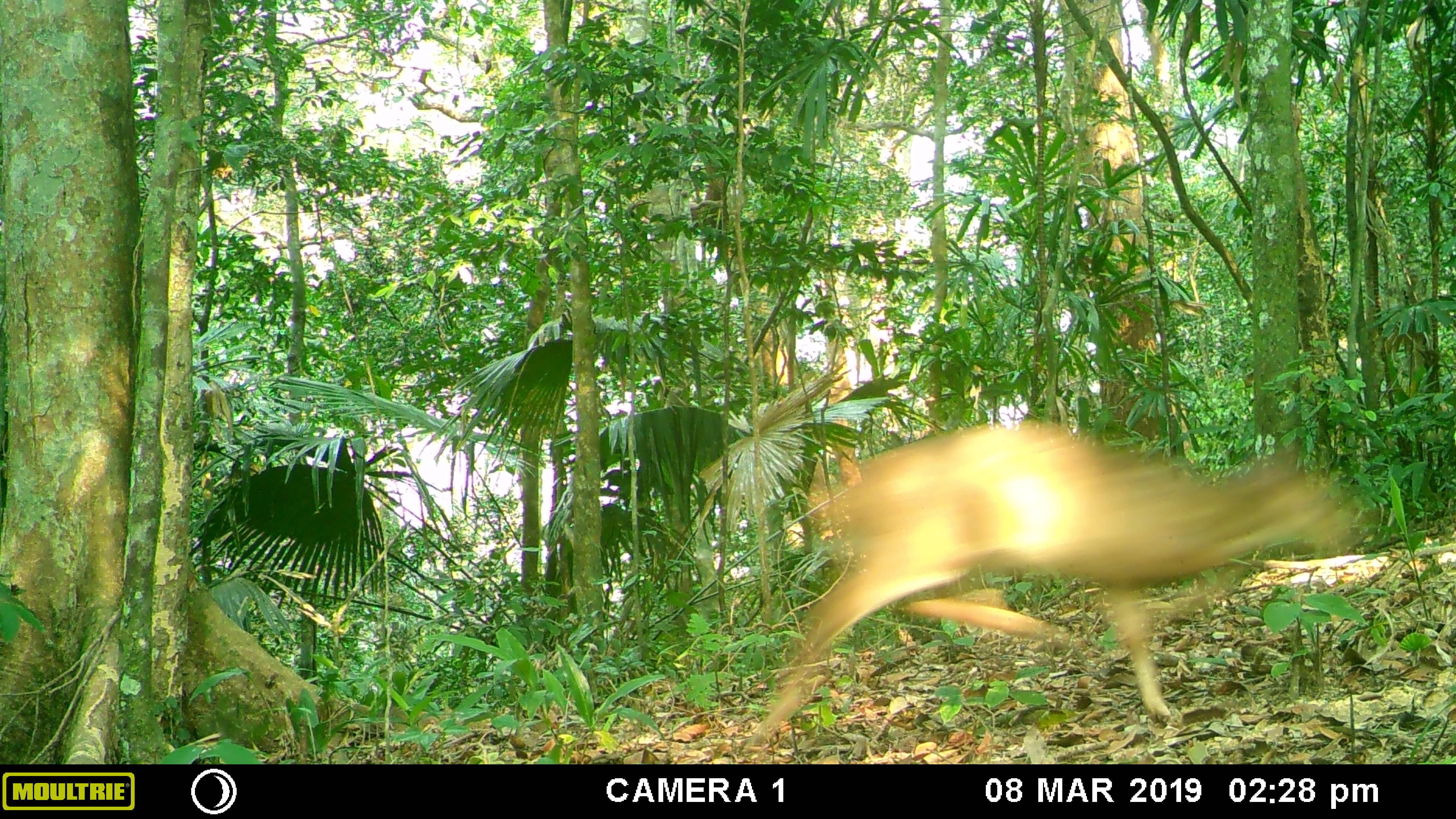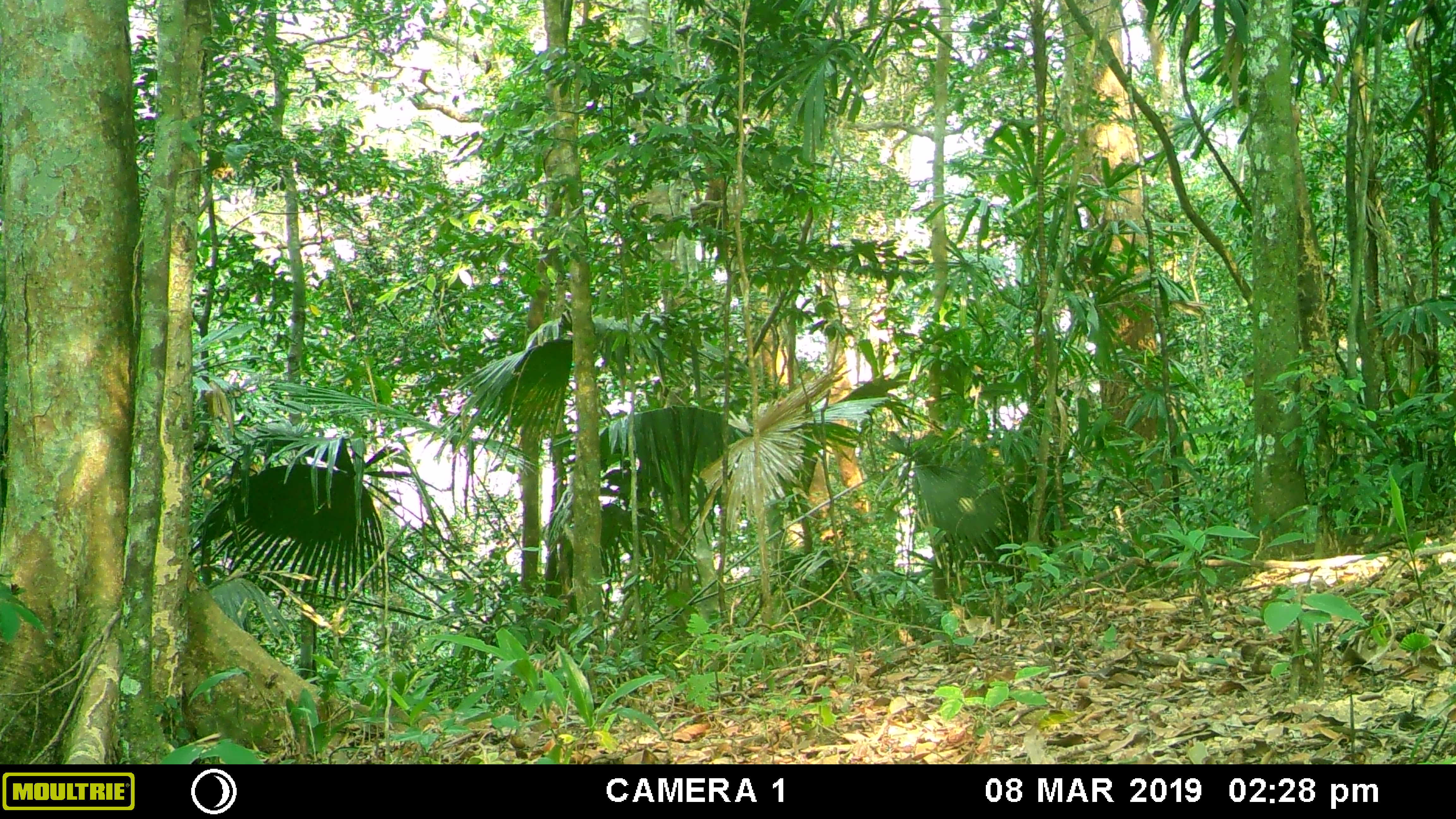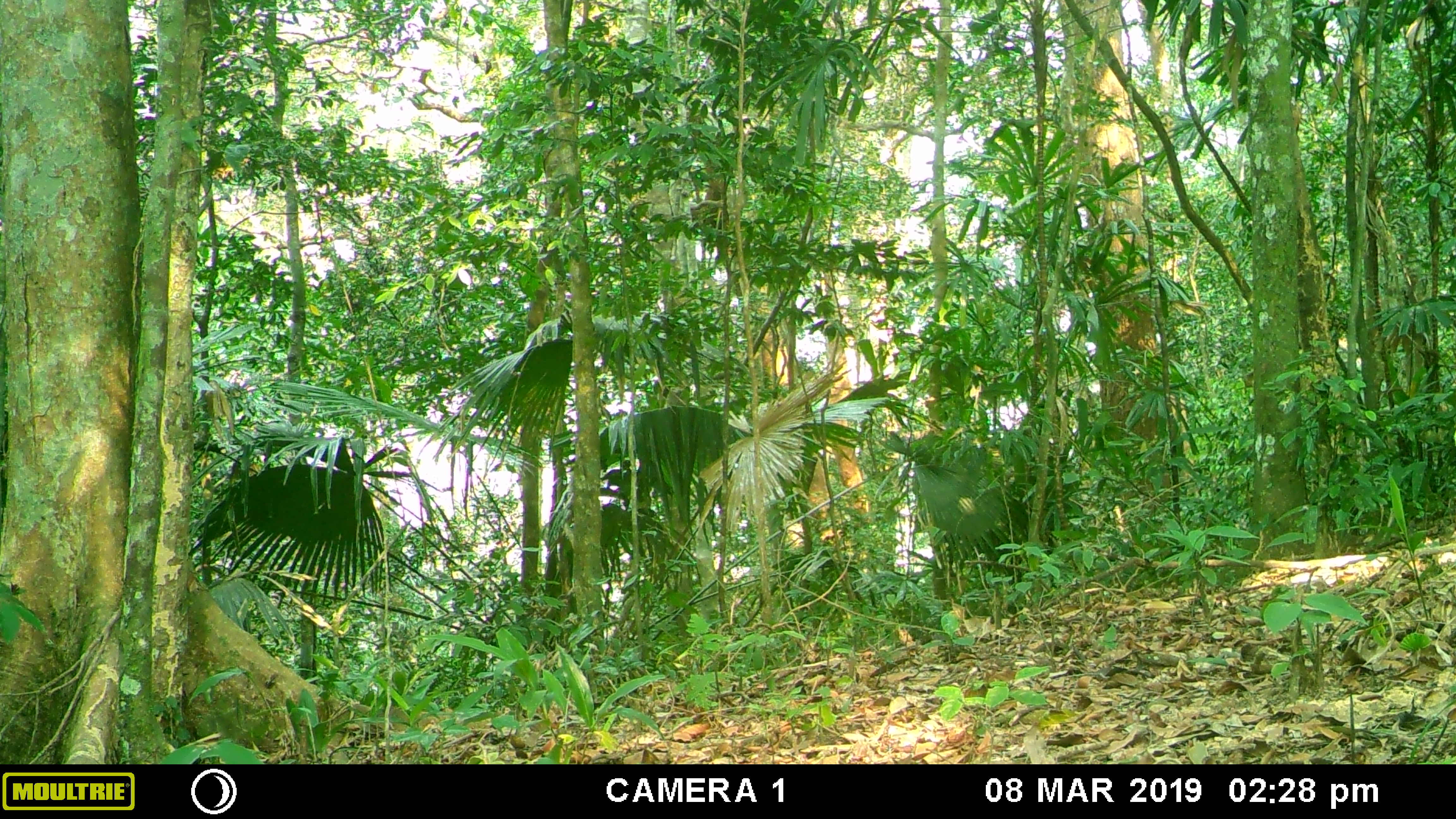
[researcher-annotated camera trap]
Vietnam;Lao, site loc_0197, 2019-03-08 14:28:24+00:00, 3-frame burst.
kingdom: Animalia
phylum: Chordata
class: Mammalia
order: Artiodactyla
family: Cervidae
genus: Muntiacus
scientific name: Muntiacus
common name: muntjacs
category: unidentified muntjac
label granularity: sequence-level